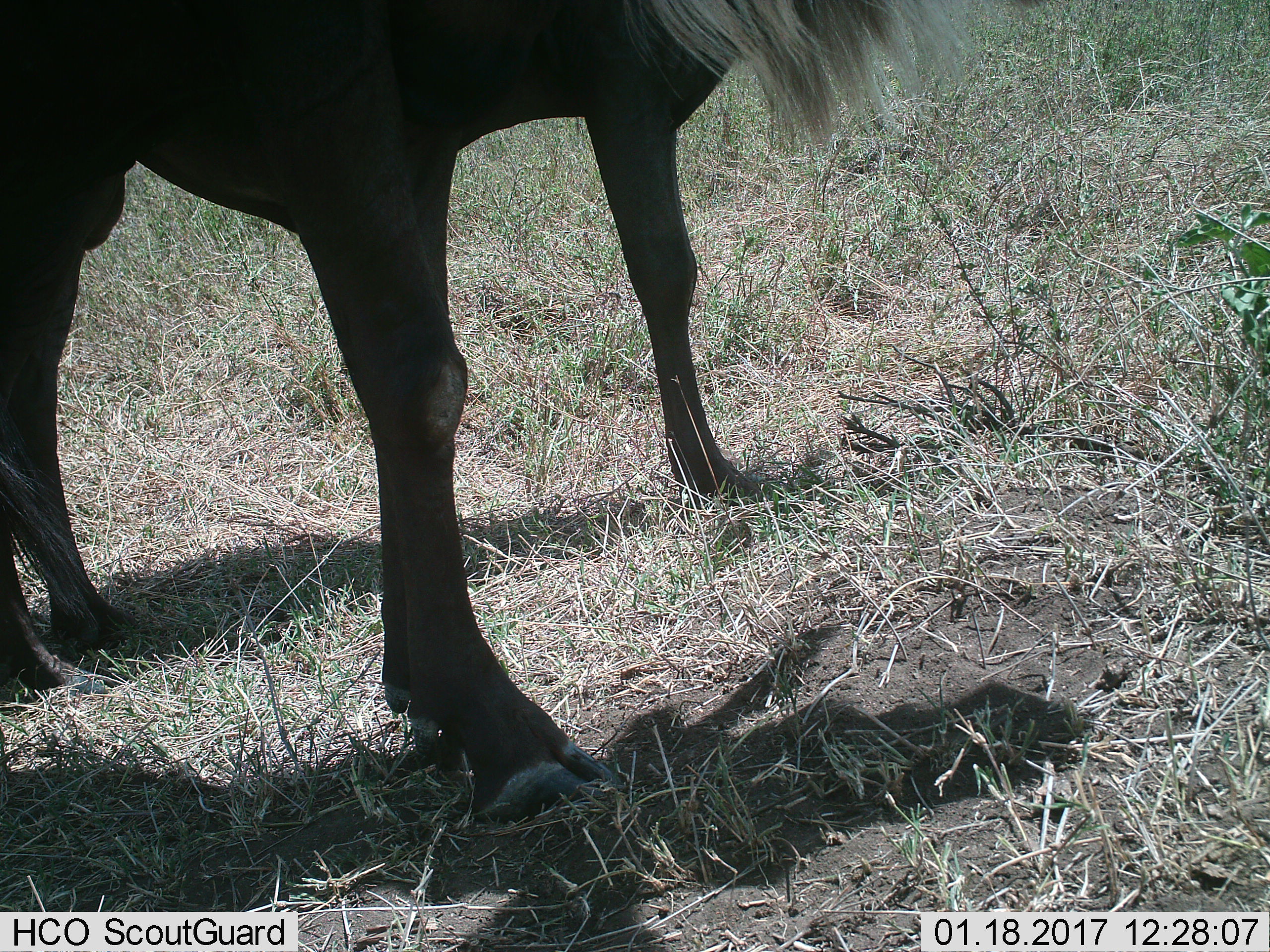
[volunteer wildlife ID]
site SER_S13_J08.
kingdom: Animalia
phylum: Chordata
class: Mammalia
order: Artiodactyla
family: Bovidae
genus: Connochaetes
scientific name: Connochaetes taurinus taurinus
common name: blue wildebeest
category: wildebeestblue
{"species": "wildebeestblue (blue wildebeest) (Connochaetes taurinus taurinus)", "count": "1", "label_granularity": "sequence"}